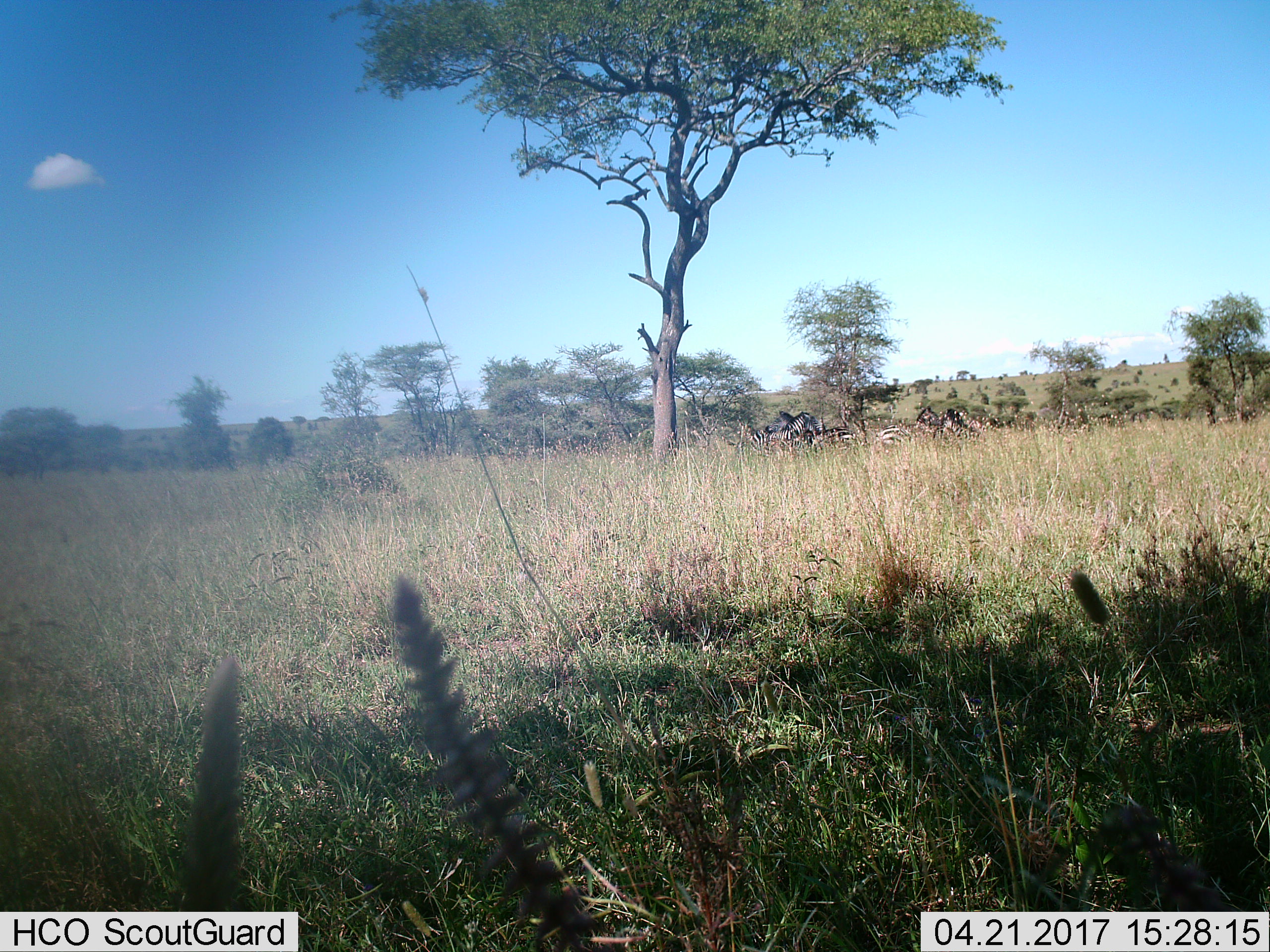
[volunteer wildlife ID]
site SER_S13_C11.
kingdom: Animalia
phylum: Chordata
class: Mammalia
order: Perissodactyla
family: Equidae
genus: Equus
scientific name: Equus quagga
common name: plains zebra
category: zebraplains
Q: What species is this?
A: Zebraplains (plains zebra) (Equus quagga).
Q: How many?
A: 10.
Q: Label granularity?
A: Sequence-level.